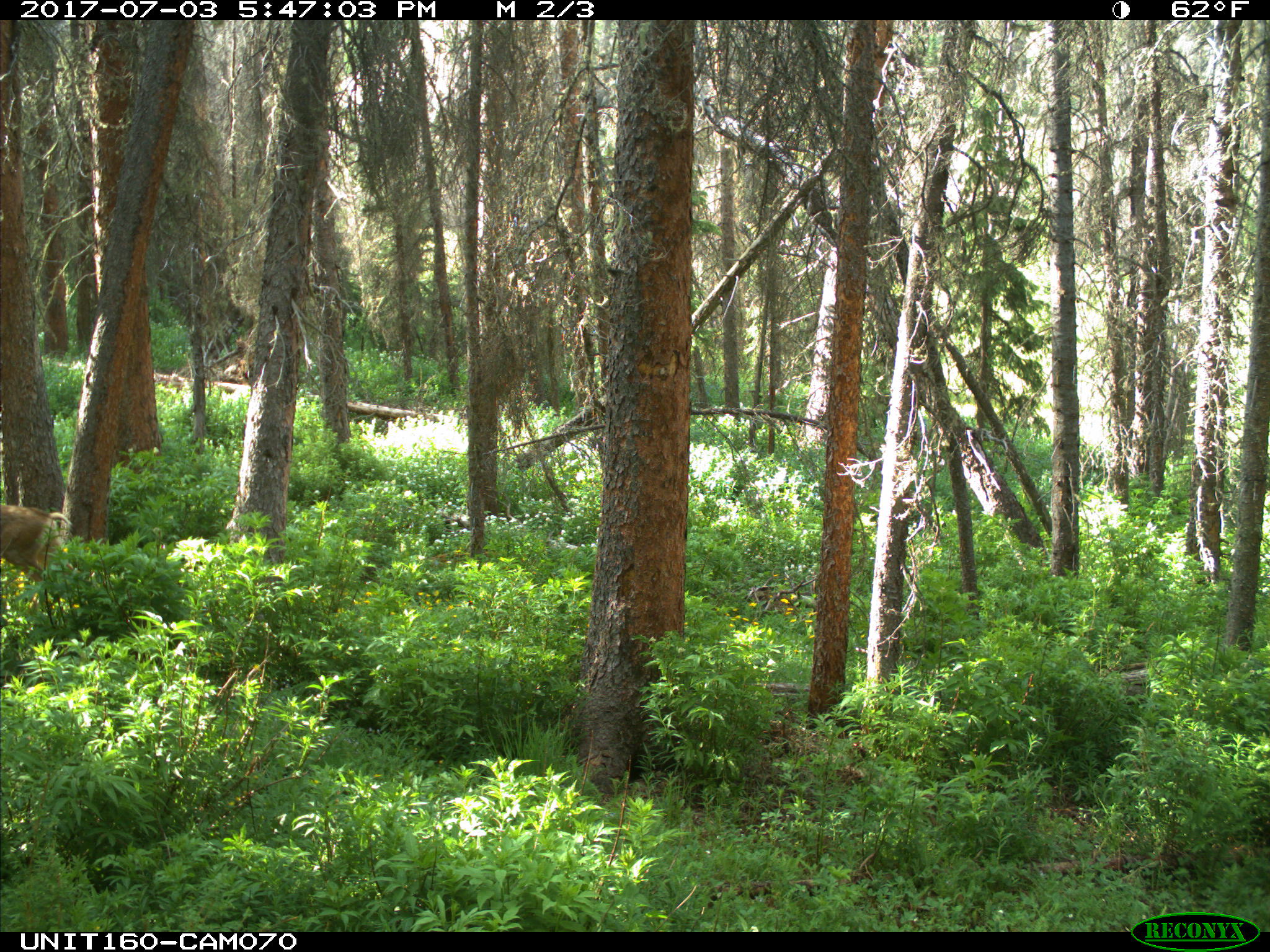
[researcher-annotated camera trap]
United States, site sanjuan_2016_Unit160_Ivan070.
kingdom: Animalia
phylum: Chordata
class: Mammalia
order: Artiodactyla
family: Cervidae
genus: Odocoileus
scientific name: Odocoileus hemionus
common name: mule deer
Odocoileus hemionus (mule deer).